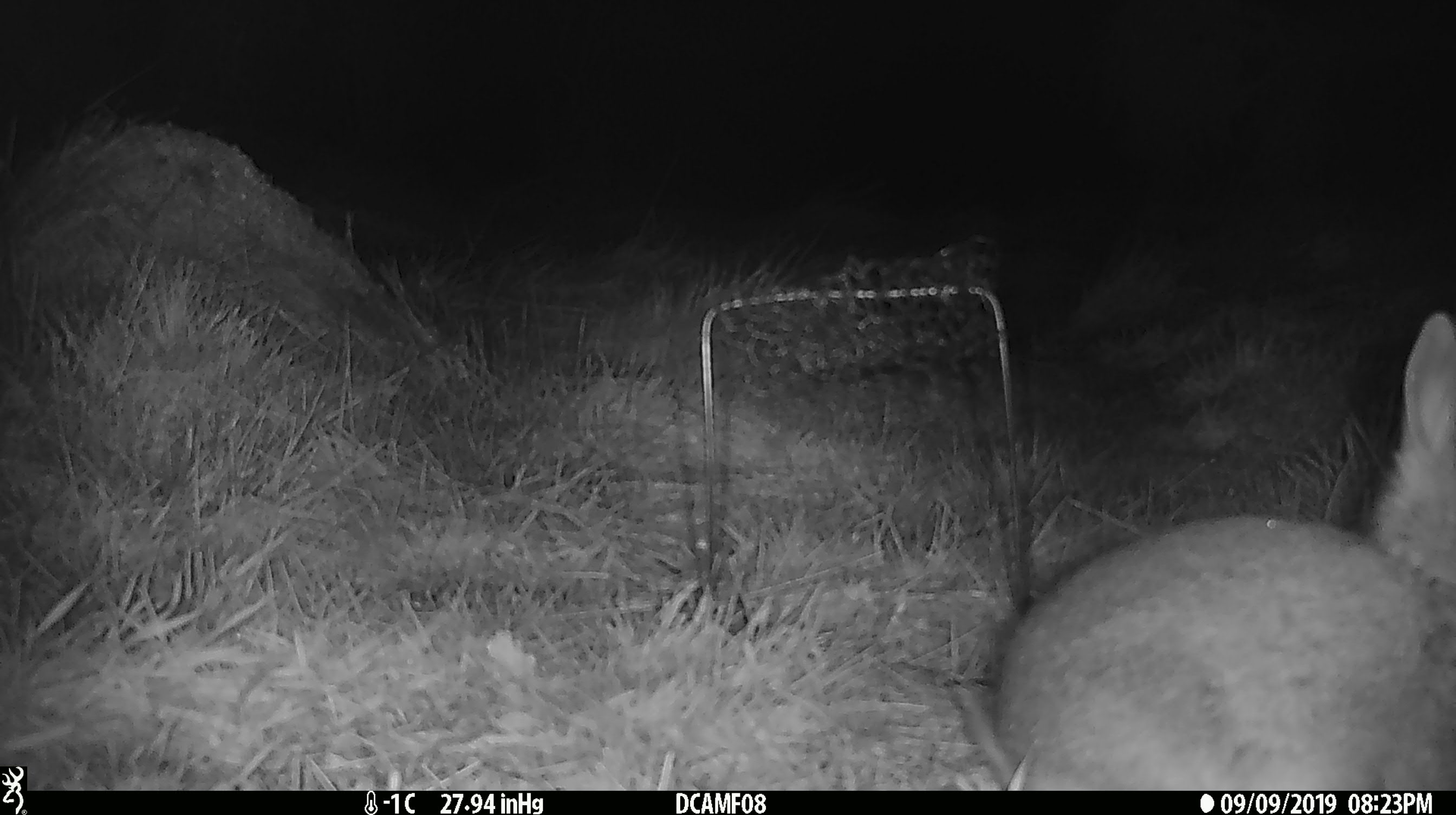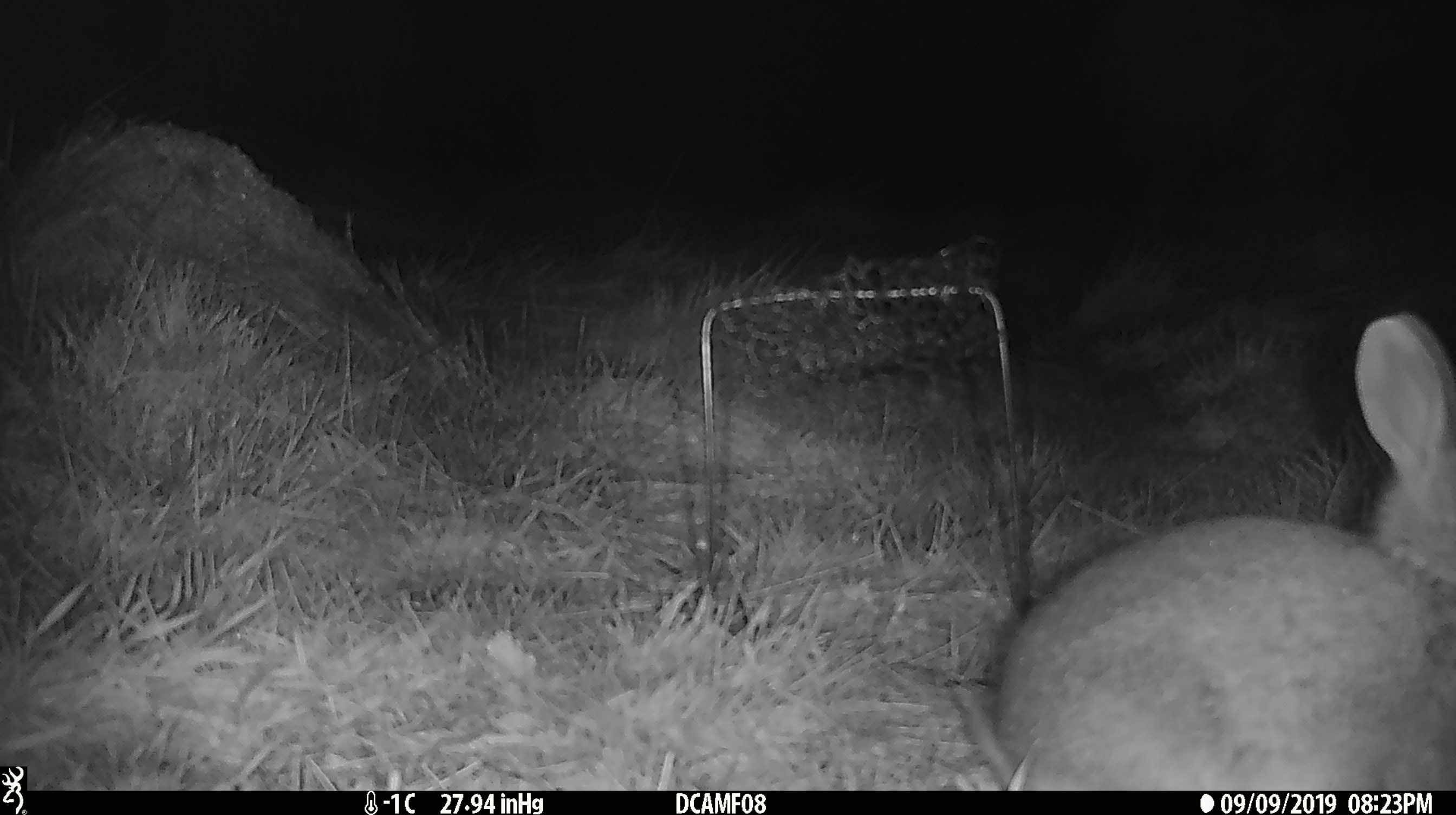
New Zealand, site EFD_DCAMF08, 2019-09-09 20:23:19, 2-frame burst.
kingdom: Animalia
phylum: Chordata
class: Mammalia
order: Lagomorpha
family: Leporidae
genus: Oryctolagus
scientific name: Oryctolagus cuniculus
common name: european rabbit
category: rabbit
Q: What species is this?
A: Rabbit (european rabbit) (Oryctolagus cuniculus).